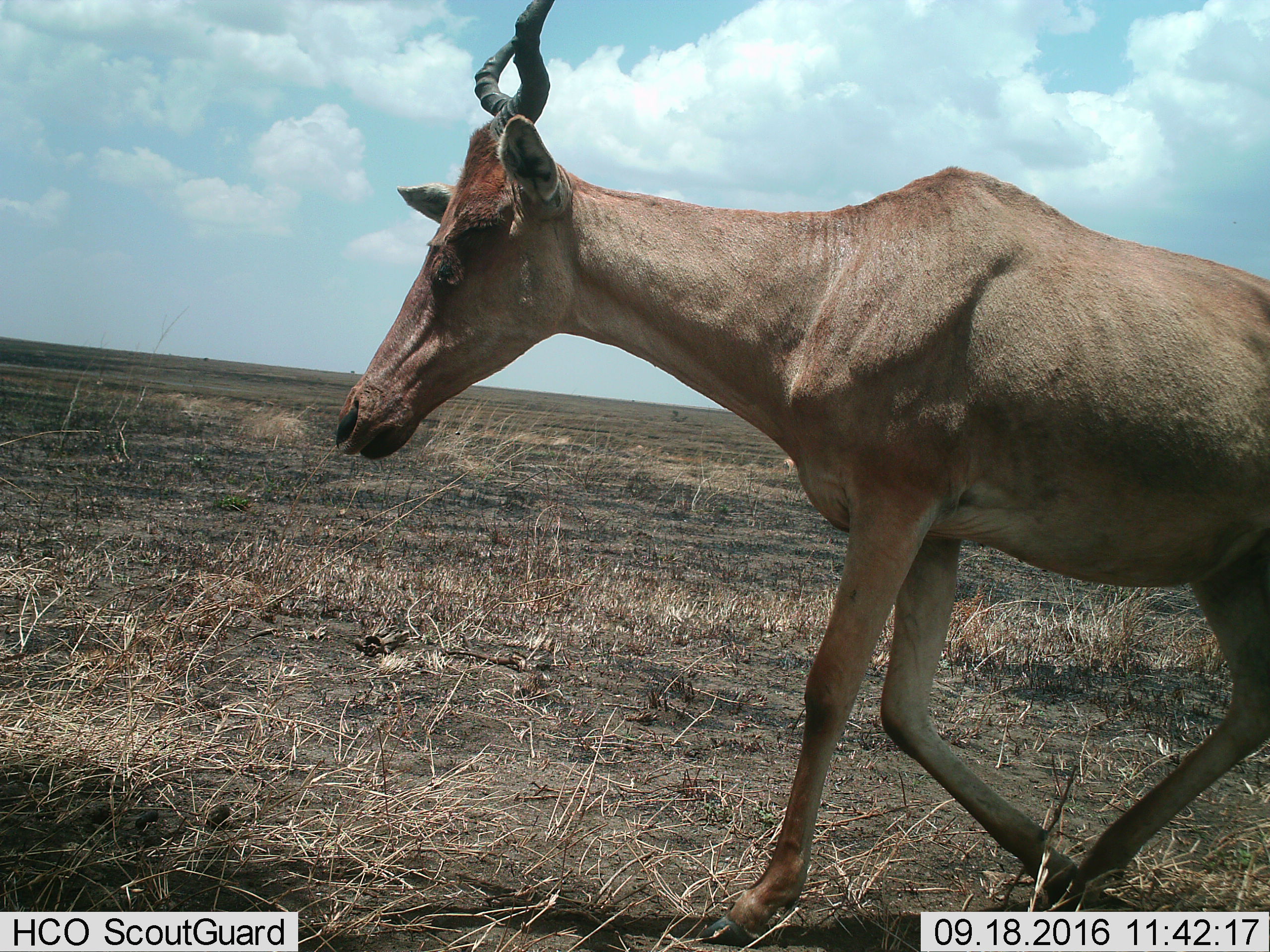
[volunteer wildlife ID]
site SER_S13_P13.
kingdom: Animalia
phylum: Chordata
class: Mammalia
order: Artiodactyla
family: Bovidae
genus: Alcelaphus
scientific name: Alcelaphus buselaphus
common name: hartebeest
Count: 1.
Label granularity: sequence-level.